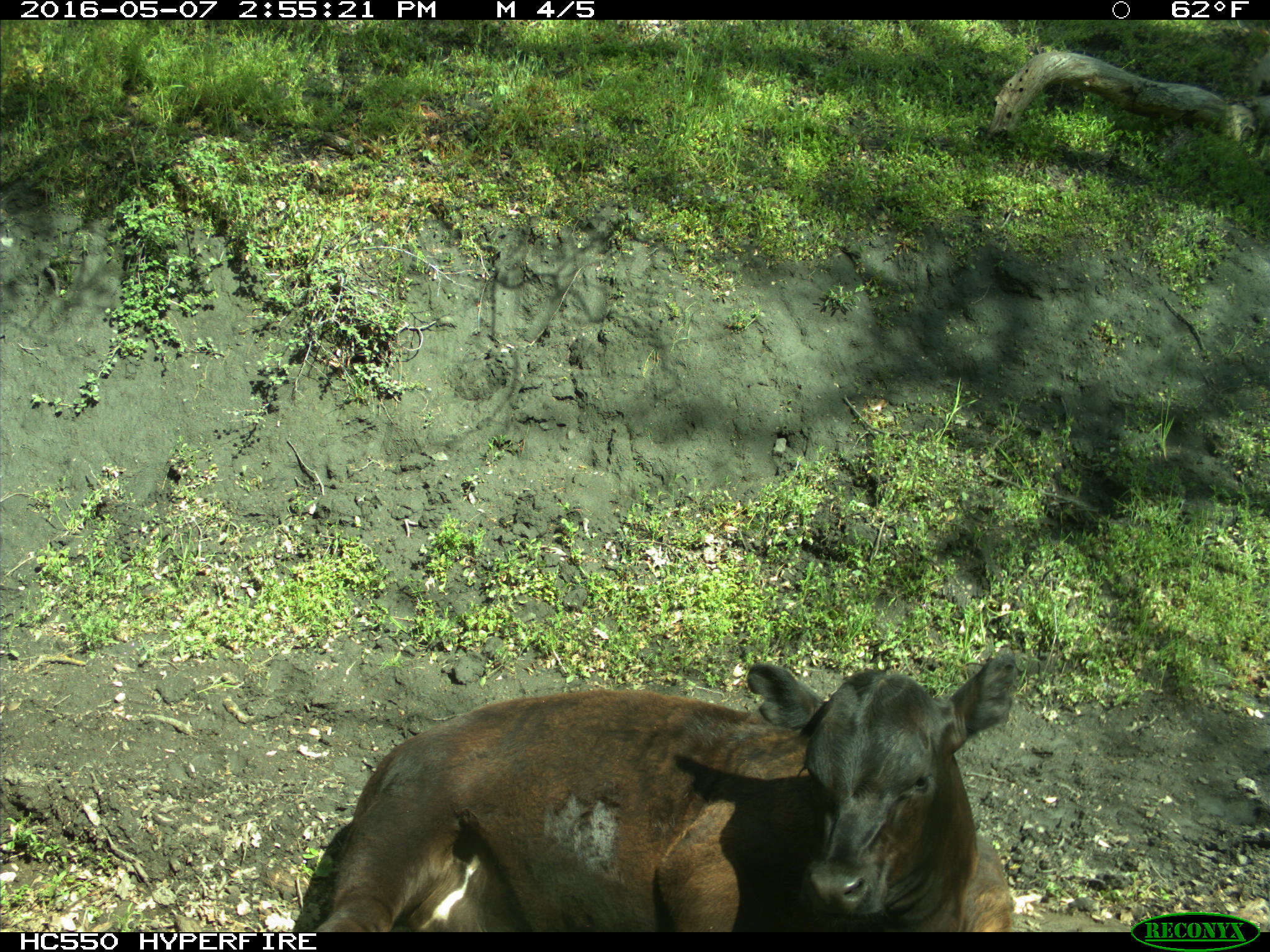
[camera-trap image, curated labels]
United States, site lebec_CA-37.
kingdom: Animalia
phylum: Chordata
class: Mammalia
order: Artiodactyla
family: Bovidae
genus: Bos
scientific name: Bos taurus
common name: domestic cow